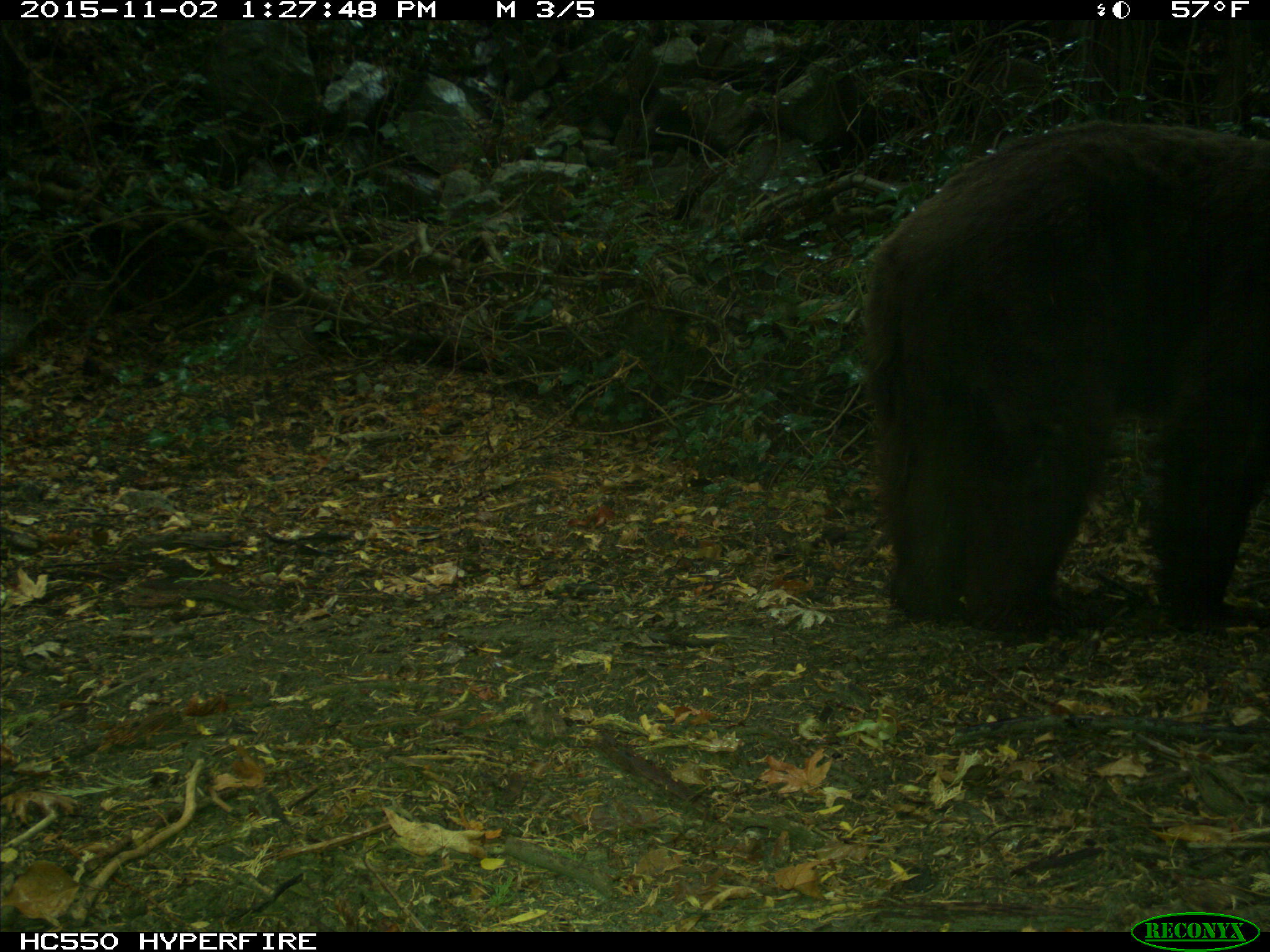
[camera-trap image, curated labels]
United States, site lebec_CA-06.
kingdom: Animalia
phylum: Chordata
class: Mammalia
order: Carnivora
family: Ursidae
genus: Ursus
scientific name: Ursus americanus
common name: american black bear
Ursus americanus (american black bear).